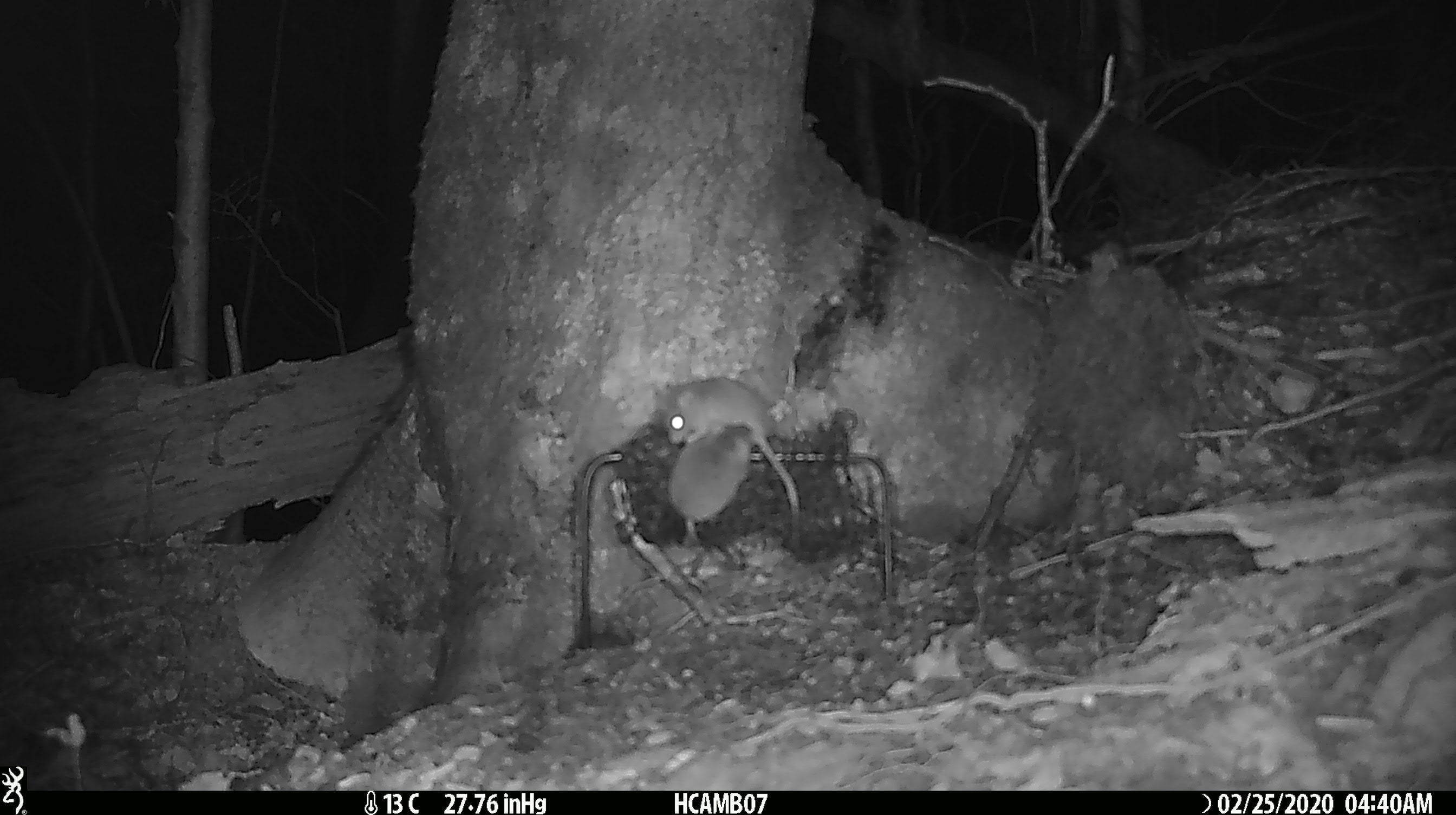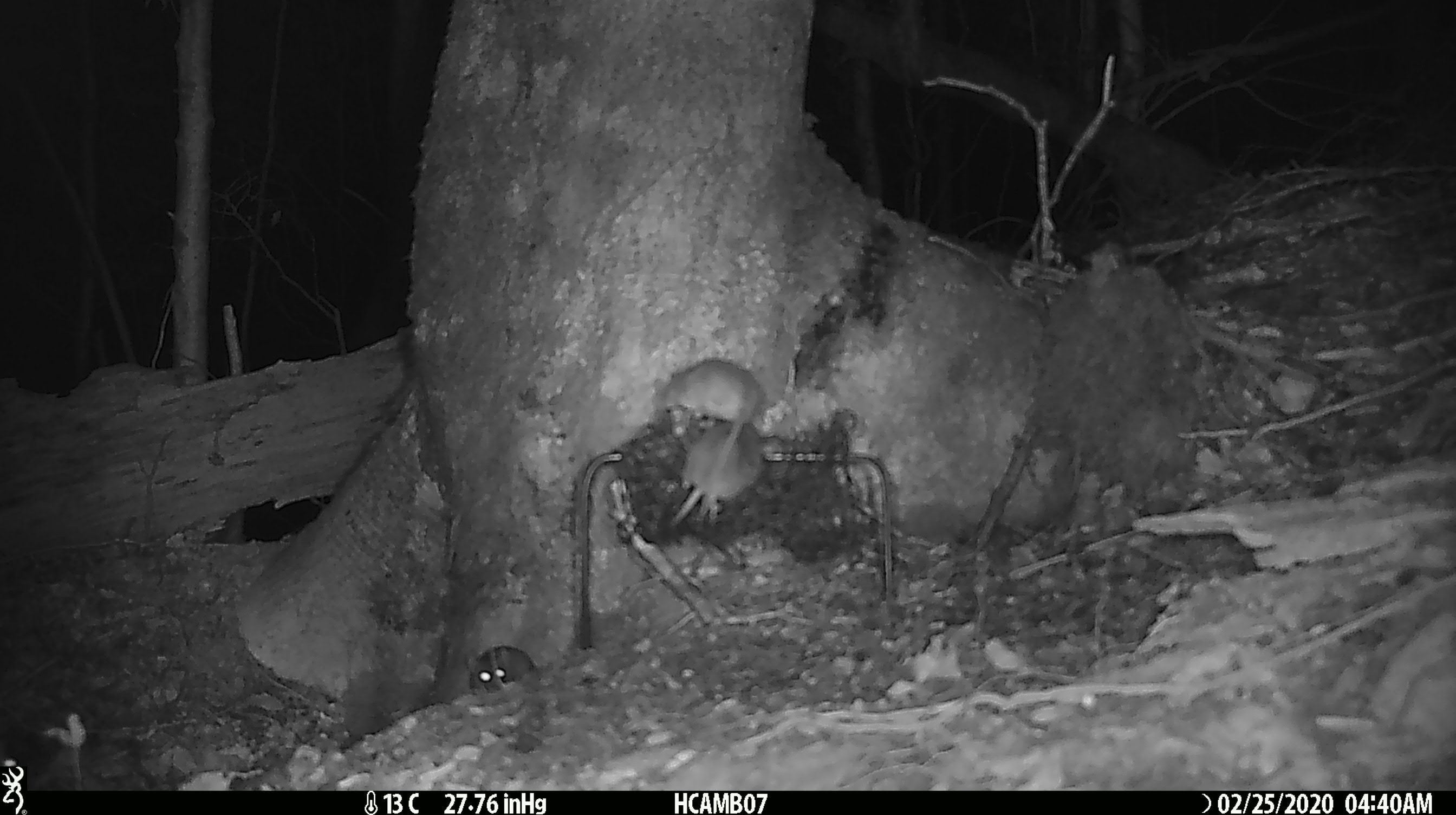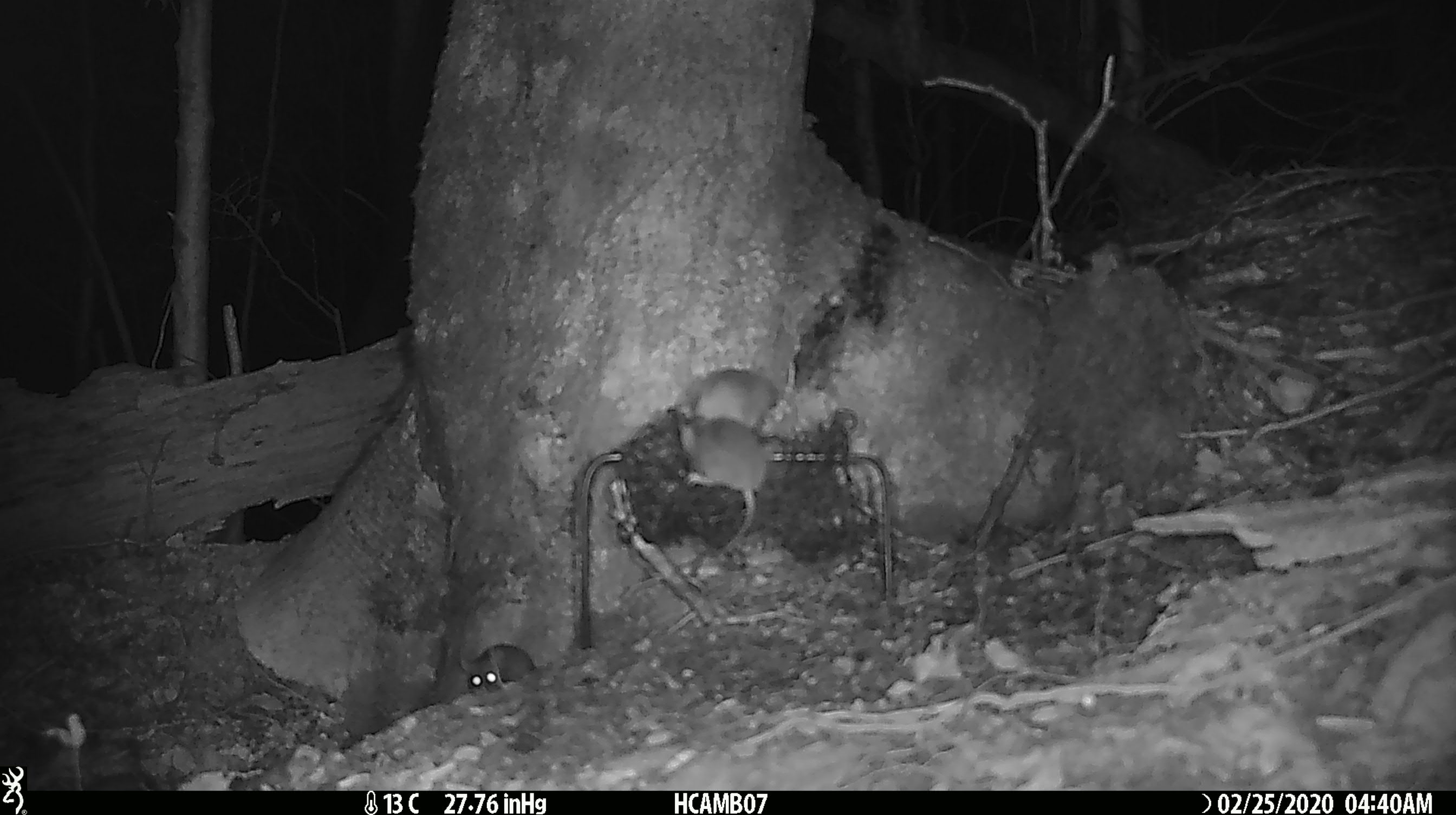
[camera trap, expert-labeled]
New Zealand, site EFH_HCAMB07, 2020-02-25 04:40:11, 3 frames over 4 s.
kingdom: Animalia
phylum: Chordata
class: Mammalia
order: Rodentia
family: Muridae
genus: Mus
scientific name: Mus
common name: mouse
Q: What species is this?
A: Mouse (Mus).